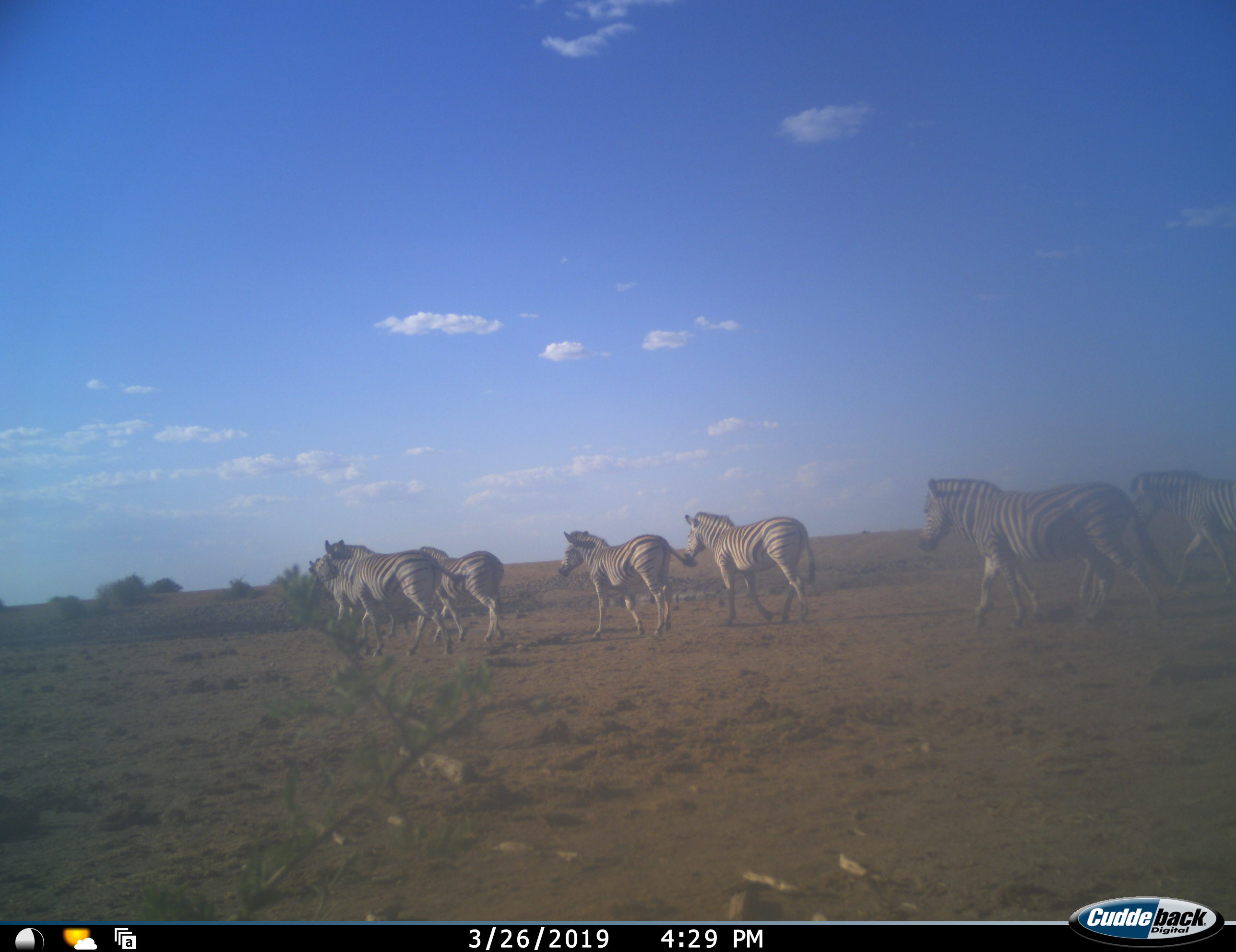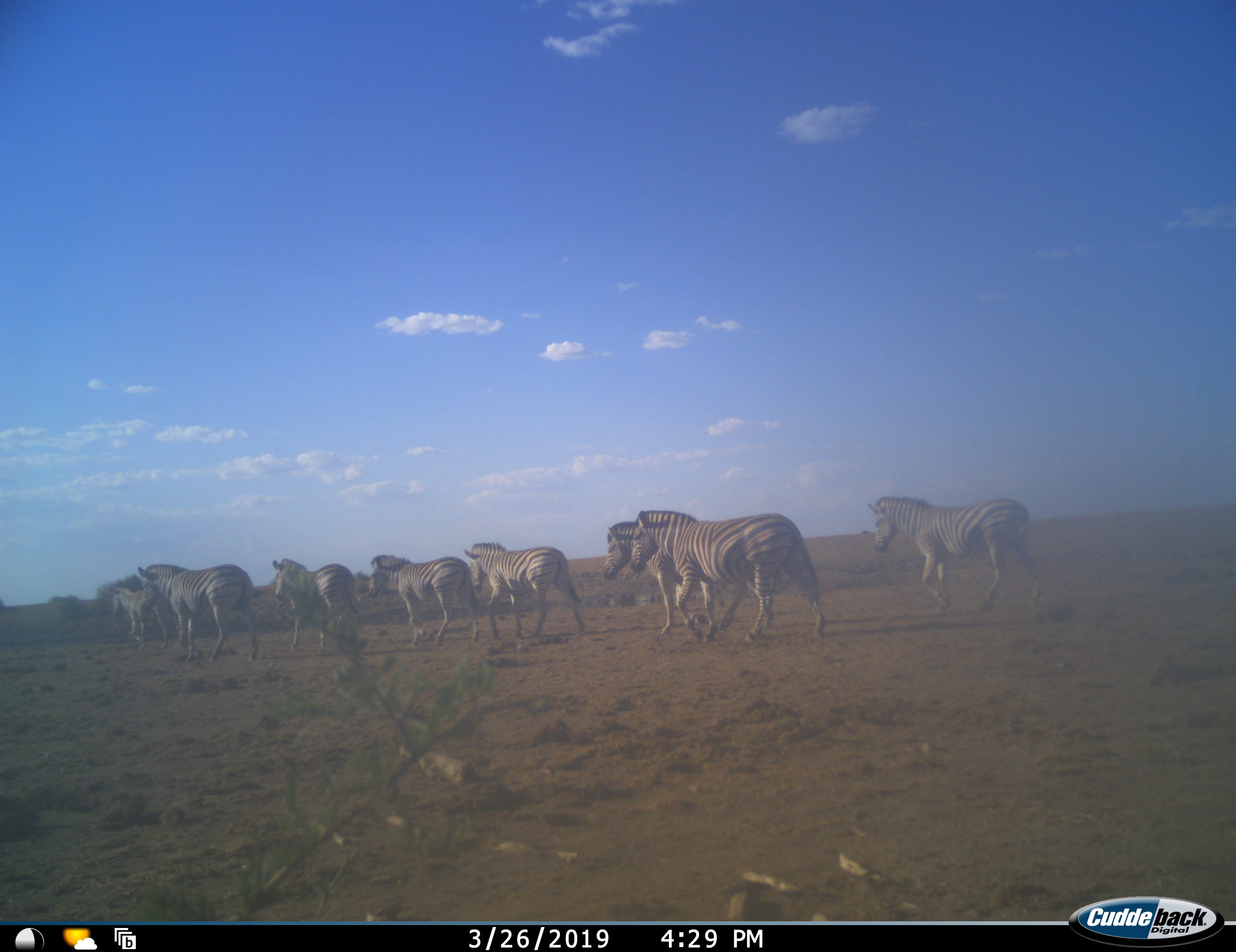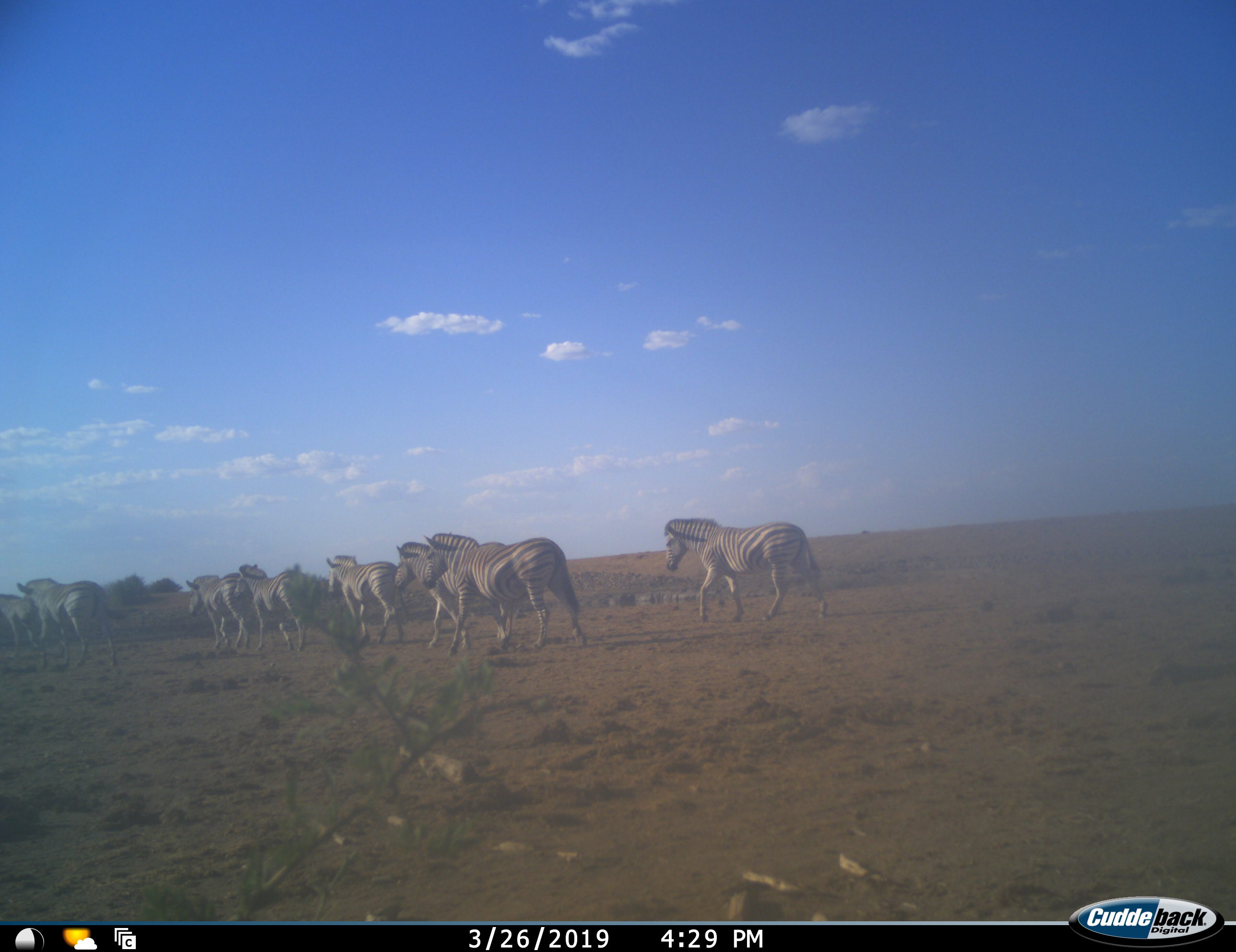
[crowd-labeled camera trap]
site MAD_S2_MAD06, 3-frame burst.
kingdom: Animalia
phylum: Chordata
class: Mammalia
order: Perissodactyla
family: Equidae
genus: Equus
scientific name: Equus quagga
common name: plains zebra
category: zebraplains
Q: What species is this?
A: Zebraplains (plains zebra) (Equus quagga).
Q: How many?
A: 8.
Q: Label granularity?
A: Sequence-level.